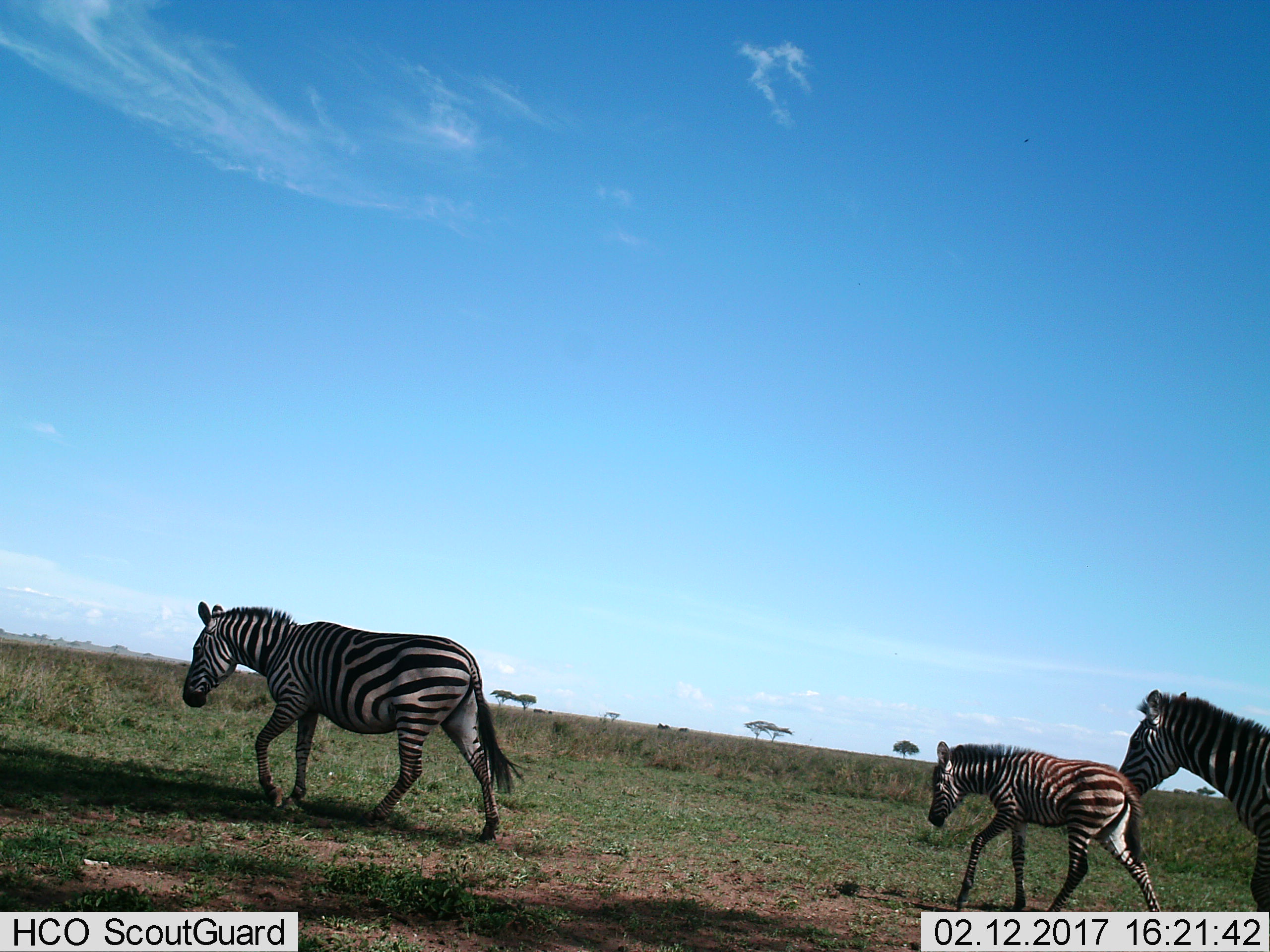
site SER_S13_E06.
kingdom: Animalia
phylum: Chordata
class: Mammalia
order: Perissodactyla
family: Equidae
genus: Equus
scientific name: Equus quagga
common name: plains zebra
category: zebraplains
Zebraplains (plains zebra) (Equus quagga), count 3. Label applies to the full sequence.